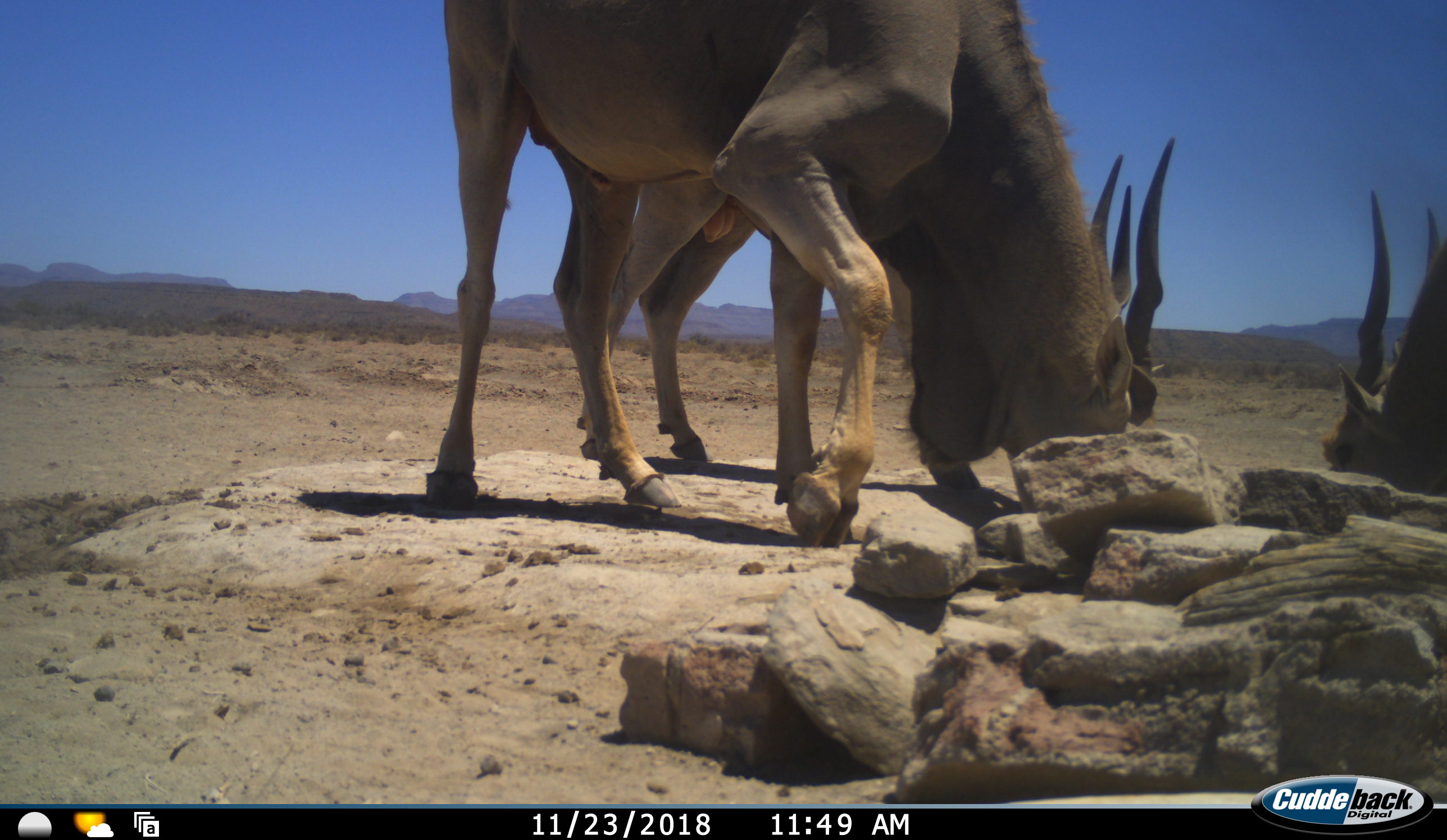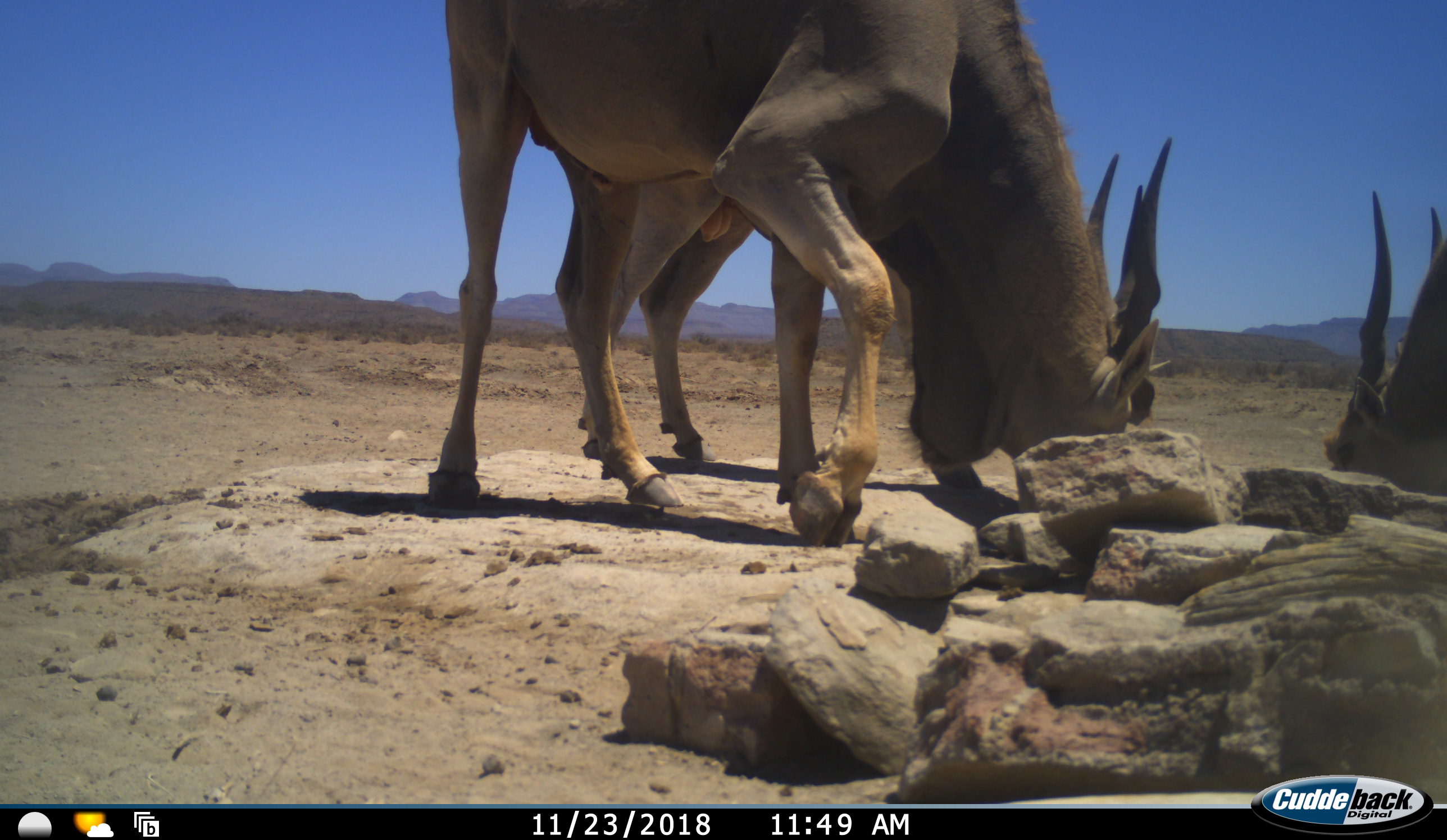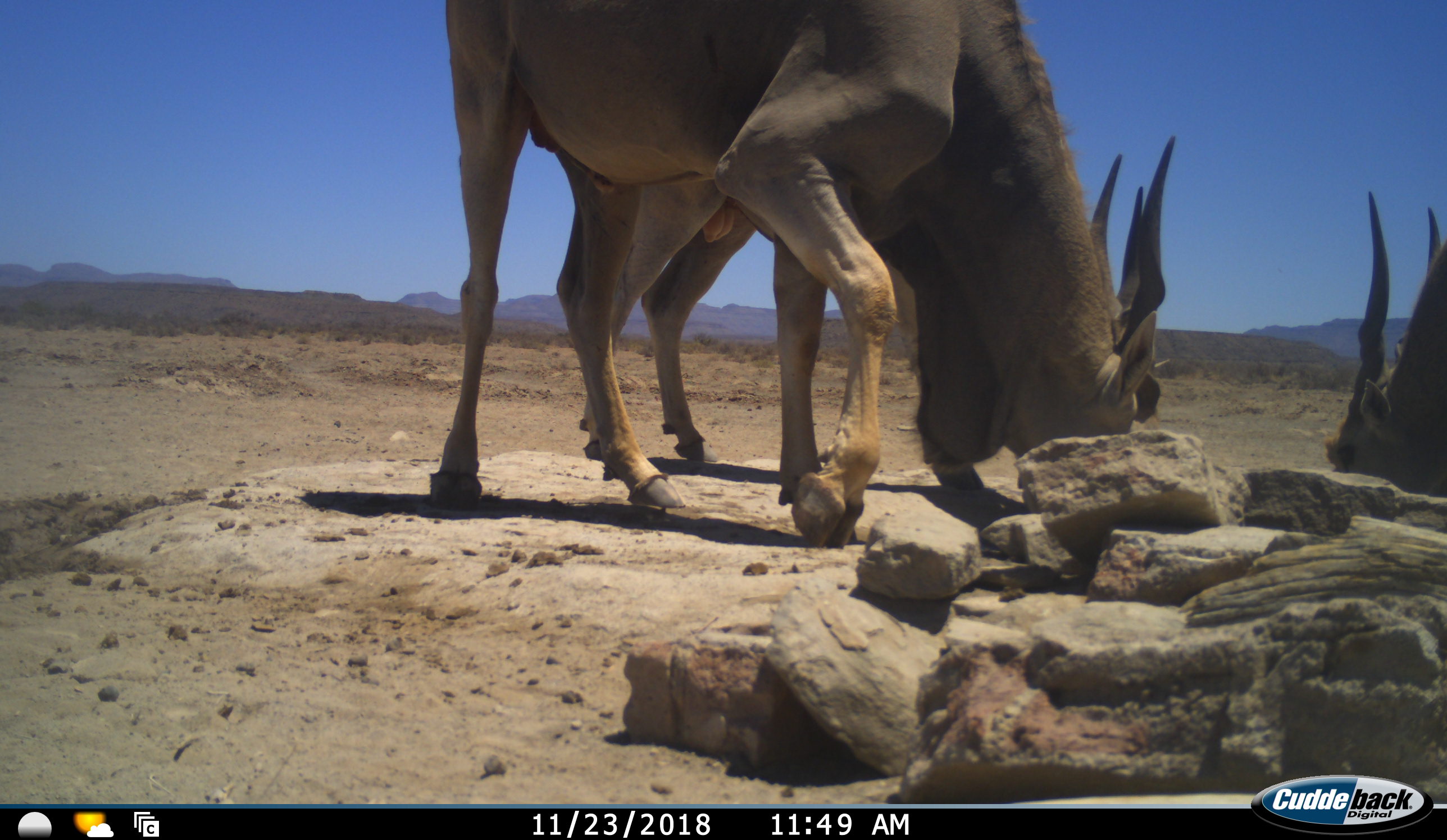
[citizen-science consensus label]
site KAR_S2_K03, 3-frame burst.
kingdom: Animalia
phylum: Chordata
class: Mammalia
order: Artiodactyla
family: Bovidae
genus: Tragelaphus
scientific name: Tragelaphus oryx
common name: eland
Eland (Tragelaphus oryx), count 3. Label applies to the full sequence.